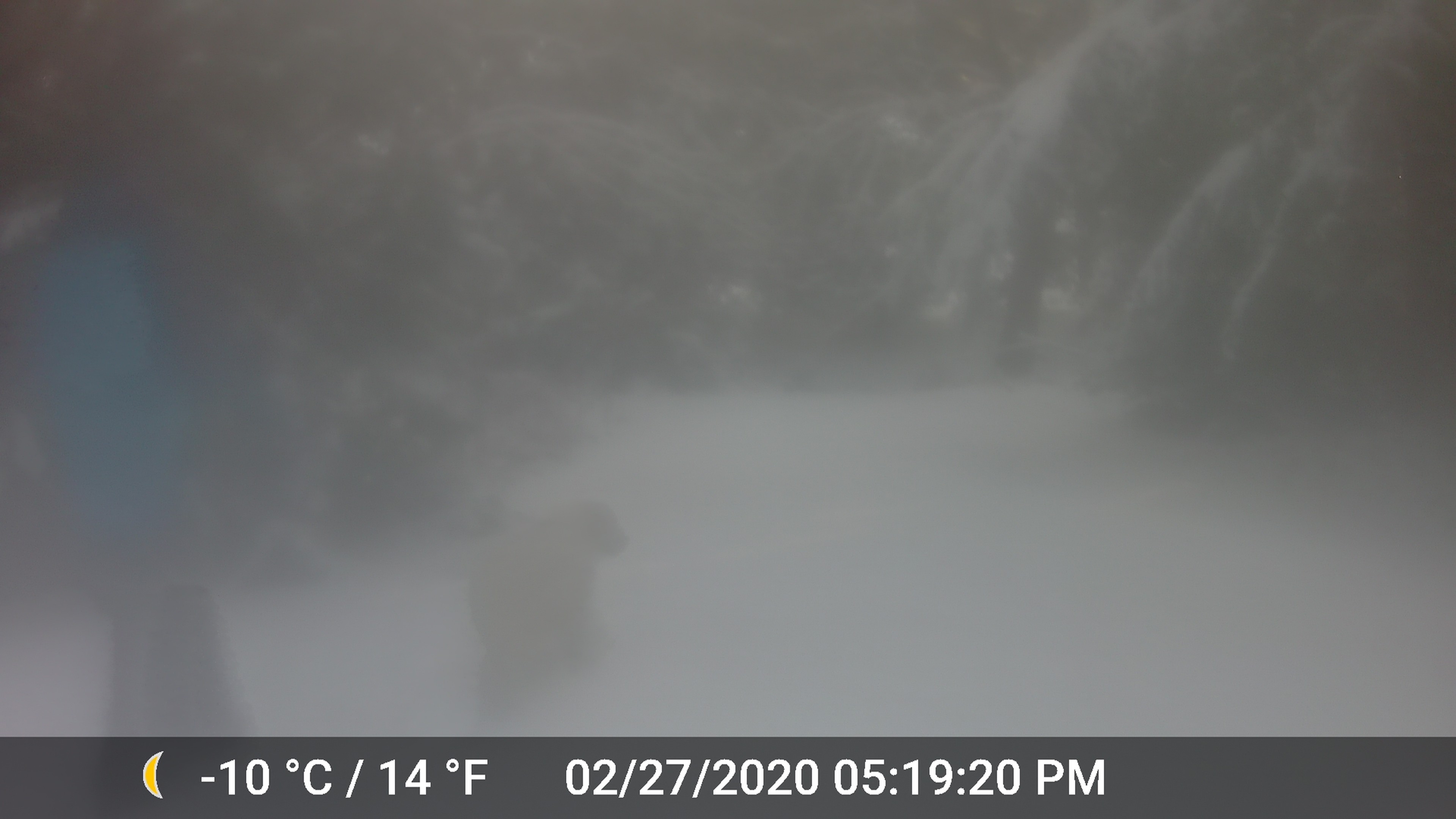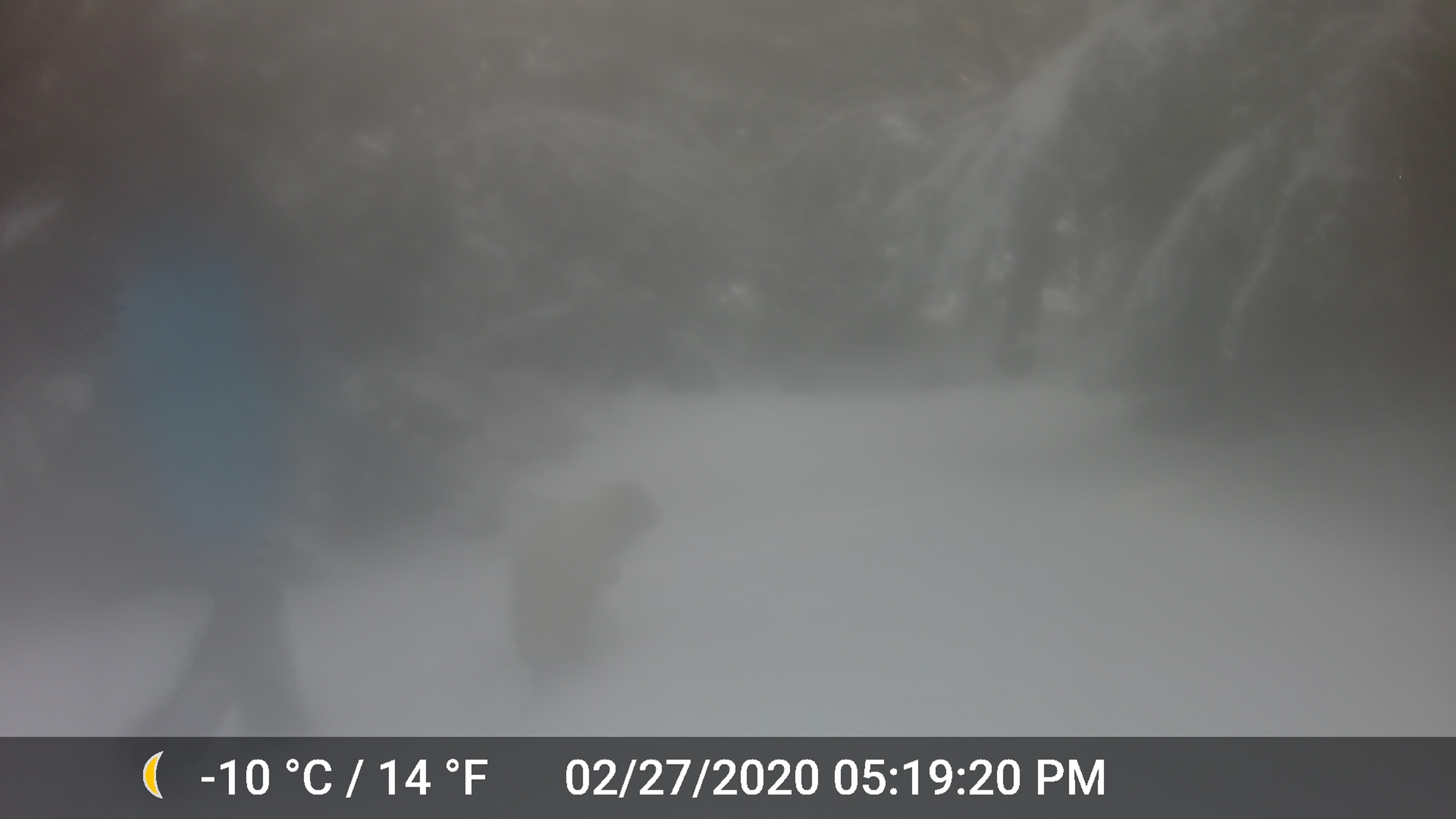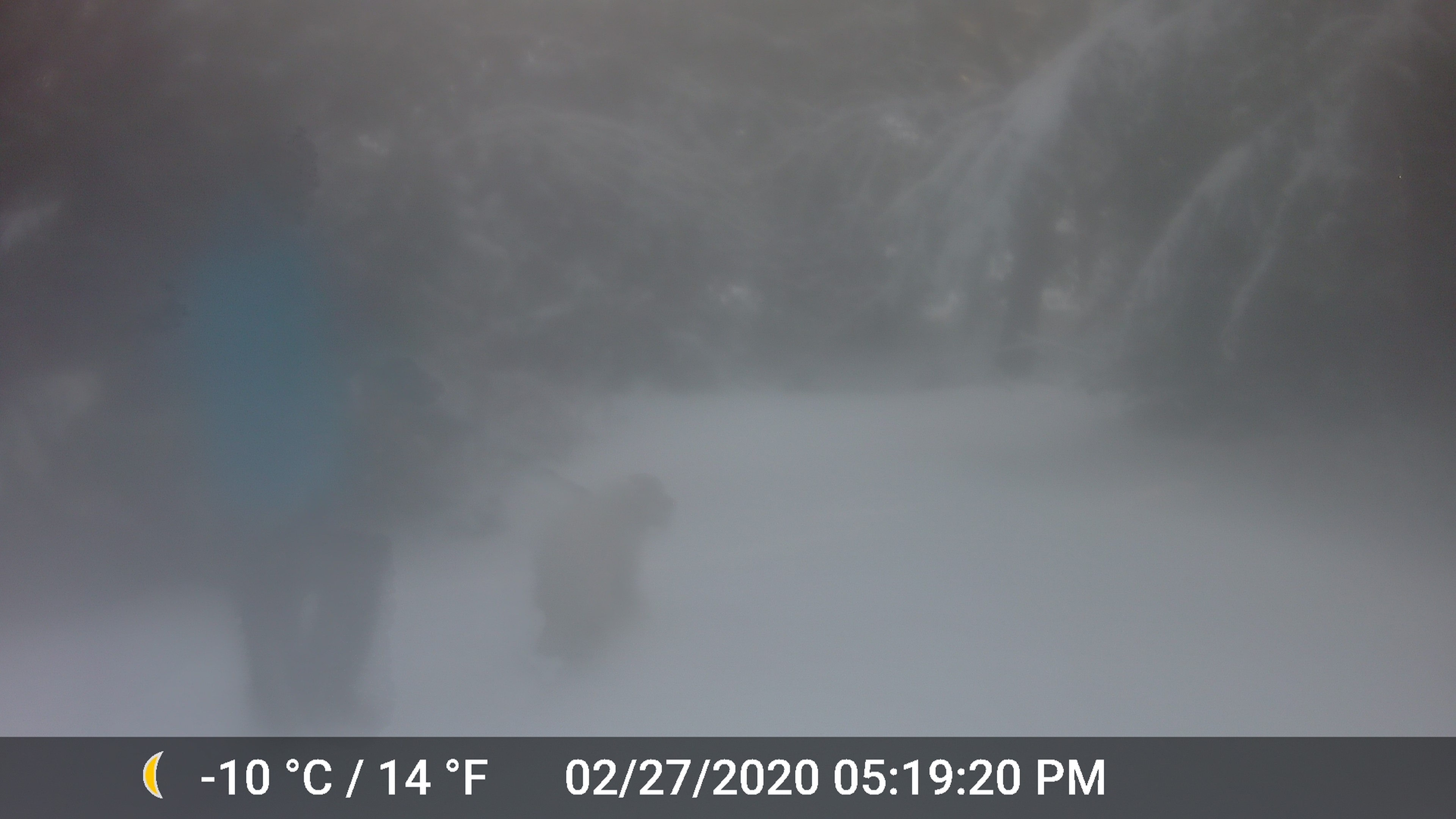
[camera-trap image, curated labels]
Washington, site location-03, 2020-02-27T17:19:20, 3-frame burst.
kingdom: Animalia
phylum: Chordata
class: Mammalia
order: Carnivora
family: Canidae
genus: Canis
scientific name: Canis familiaris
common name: domestic dog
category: dog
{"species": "dog (domestic dog) (Canis familiaris)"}